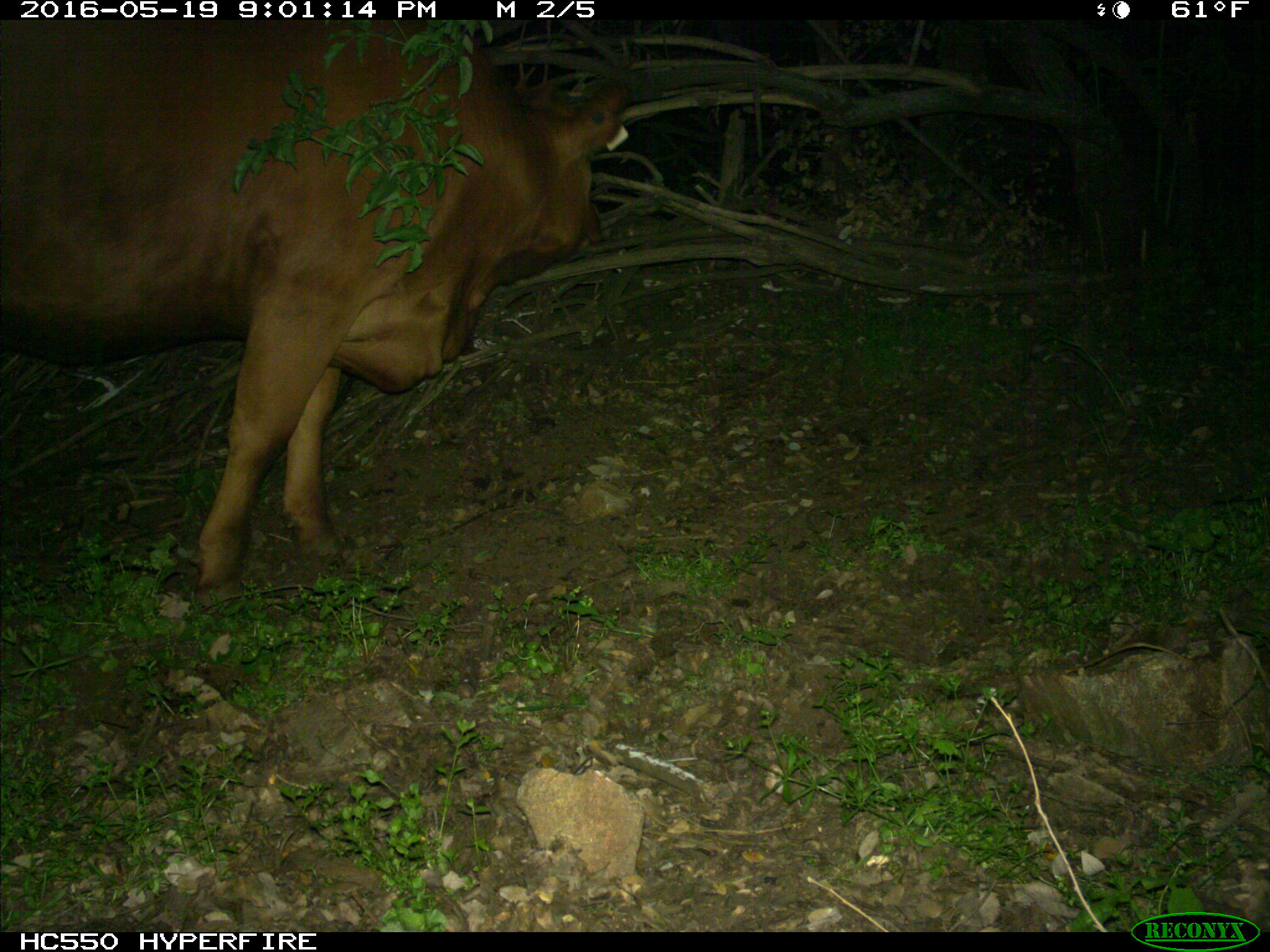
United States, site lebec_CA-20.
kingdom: Animalia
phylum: Chordata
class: Mammalia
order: Artiodactyla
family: Bovidae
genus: Bos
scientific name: Bos taurus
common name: domestic cow